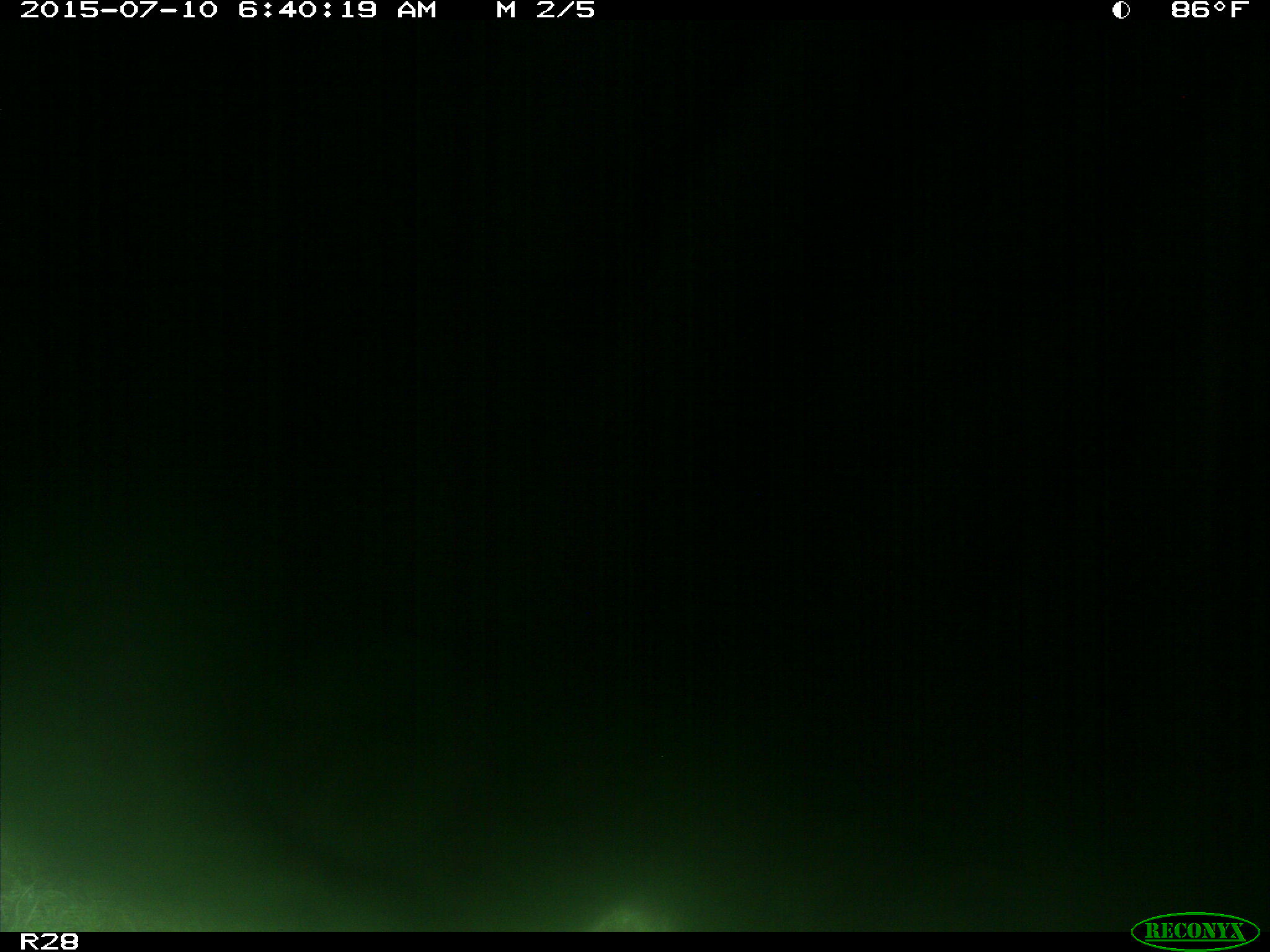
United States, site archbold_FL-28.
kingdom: Animalia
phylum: Chordata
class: Mammalia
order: Artiodactyla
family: Bovidae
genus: Bos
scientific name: Bos taurus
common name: domestic cow